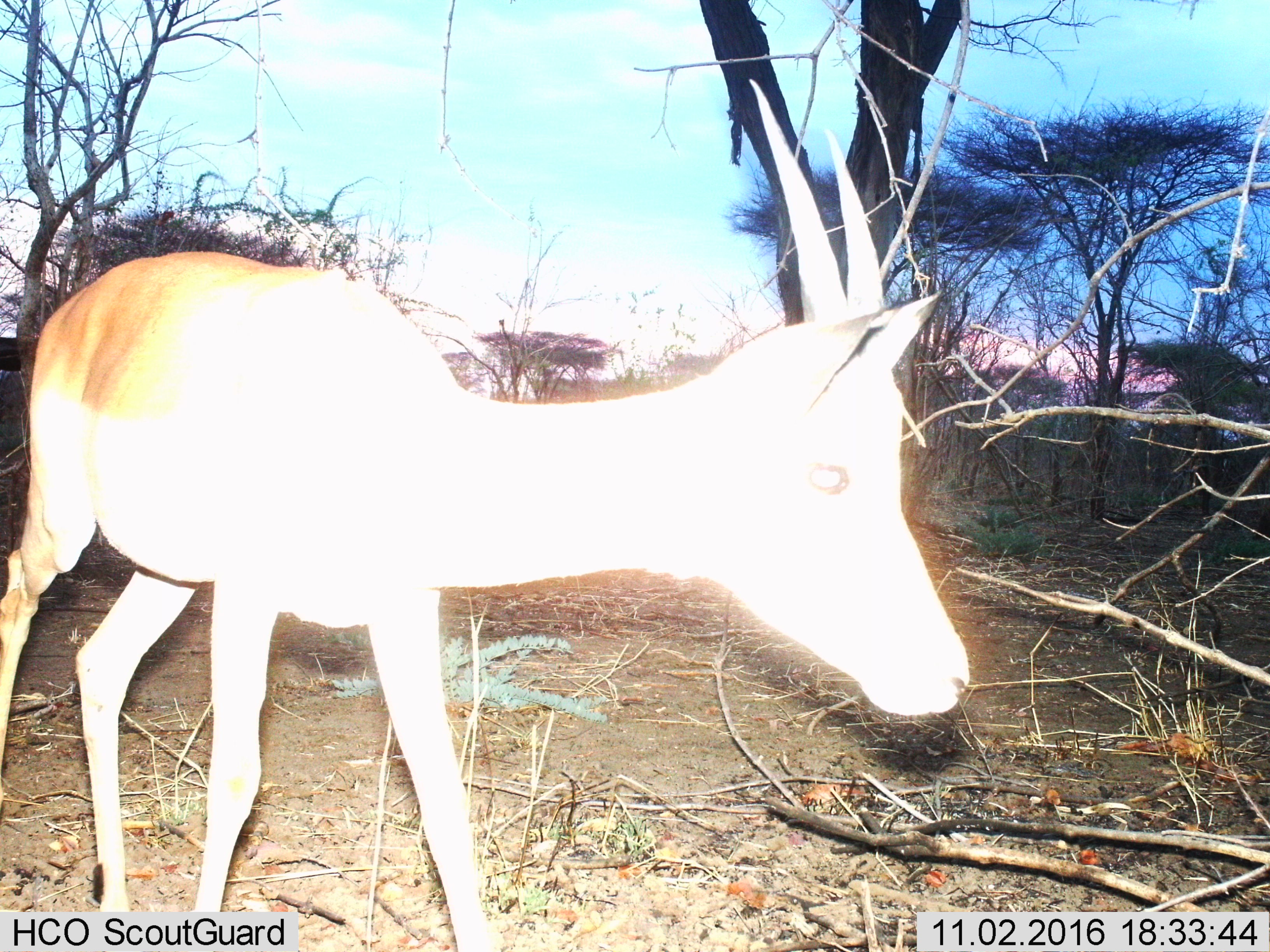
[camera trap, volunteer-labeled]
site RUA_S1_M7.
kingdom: Animalia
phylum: Chordata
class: Mammalia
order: Artiodactyla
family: Bovidae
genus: Aepyceros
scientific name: Aepyceros melampus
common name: impala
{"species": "impala (Aepyceros melampus)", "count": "1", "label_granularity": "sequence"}